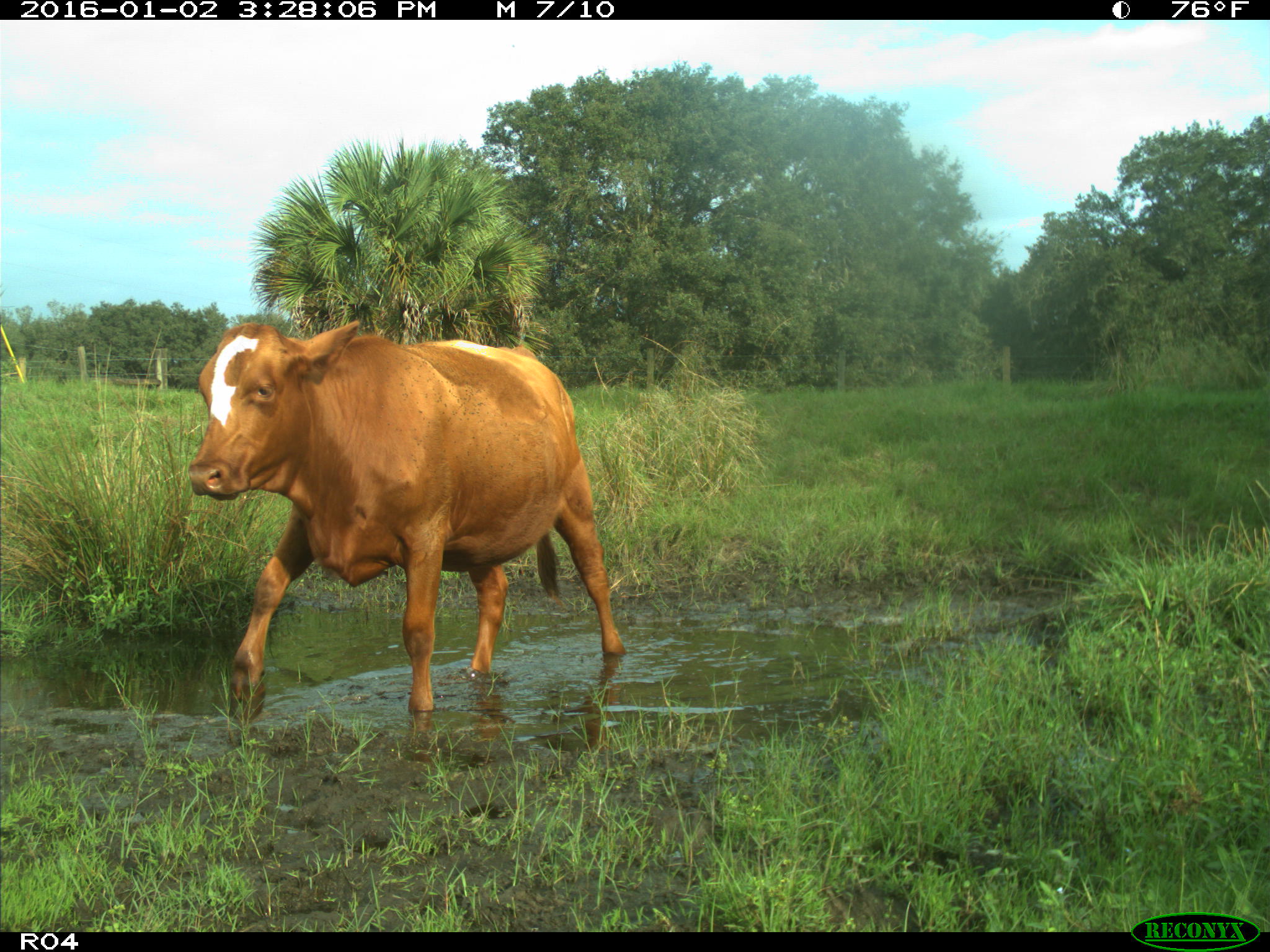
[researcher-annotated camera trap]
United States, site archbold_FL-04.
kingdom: Animalia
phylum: Chordata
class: Mammalia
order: Artiodactyla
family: Bovidae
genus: Bos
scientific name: Bos taurus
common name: domestic cow